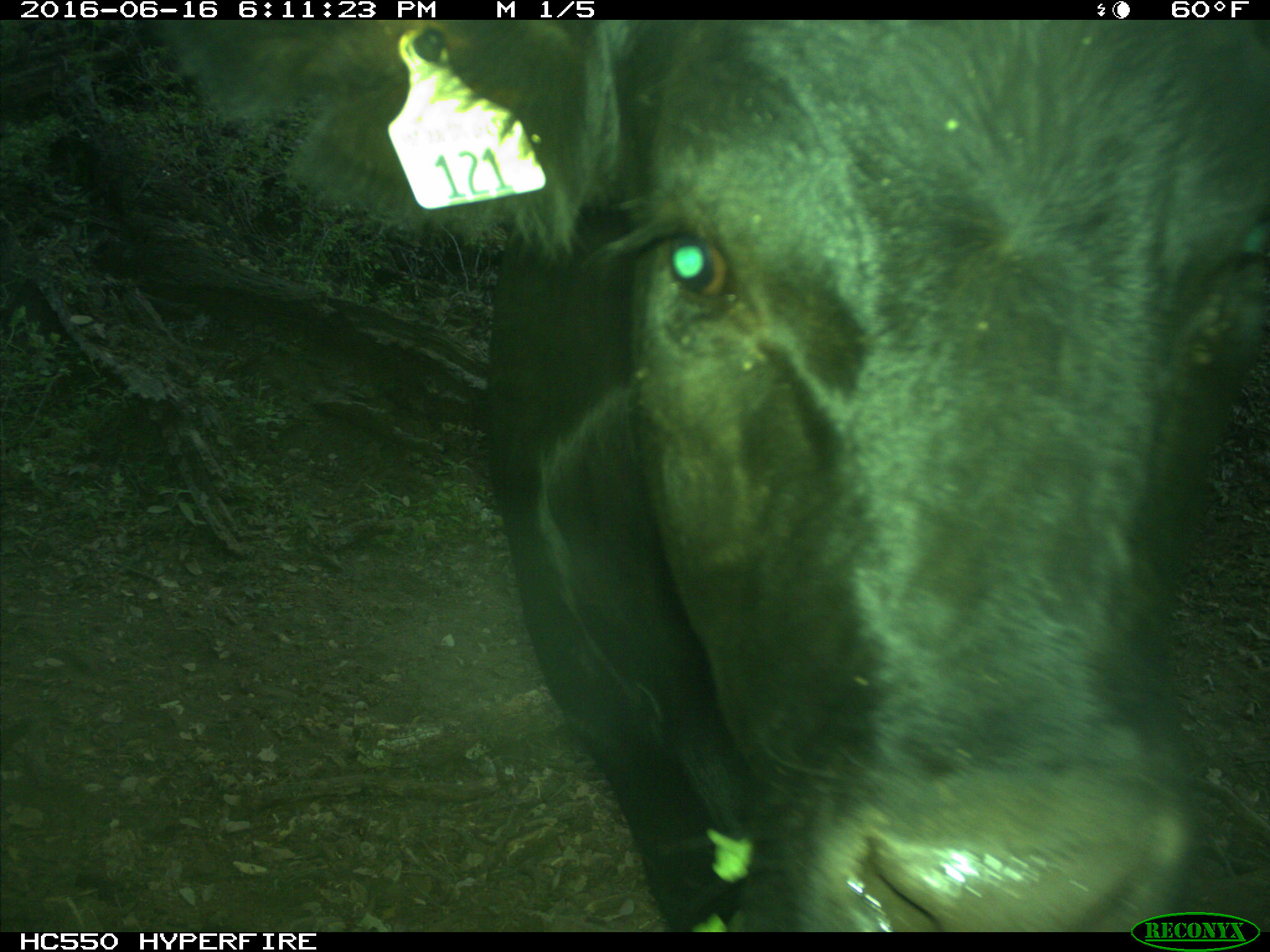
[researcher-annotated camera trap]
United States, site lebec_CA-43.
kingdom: Animalia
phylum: Chordata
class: Mammalia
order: Artiodactyla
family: Bovidae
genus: Bos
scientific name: Bos taurus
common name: domestic cow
Bos taurus (domestic cow).